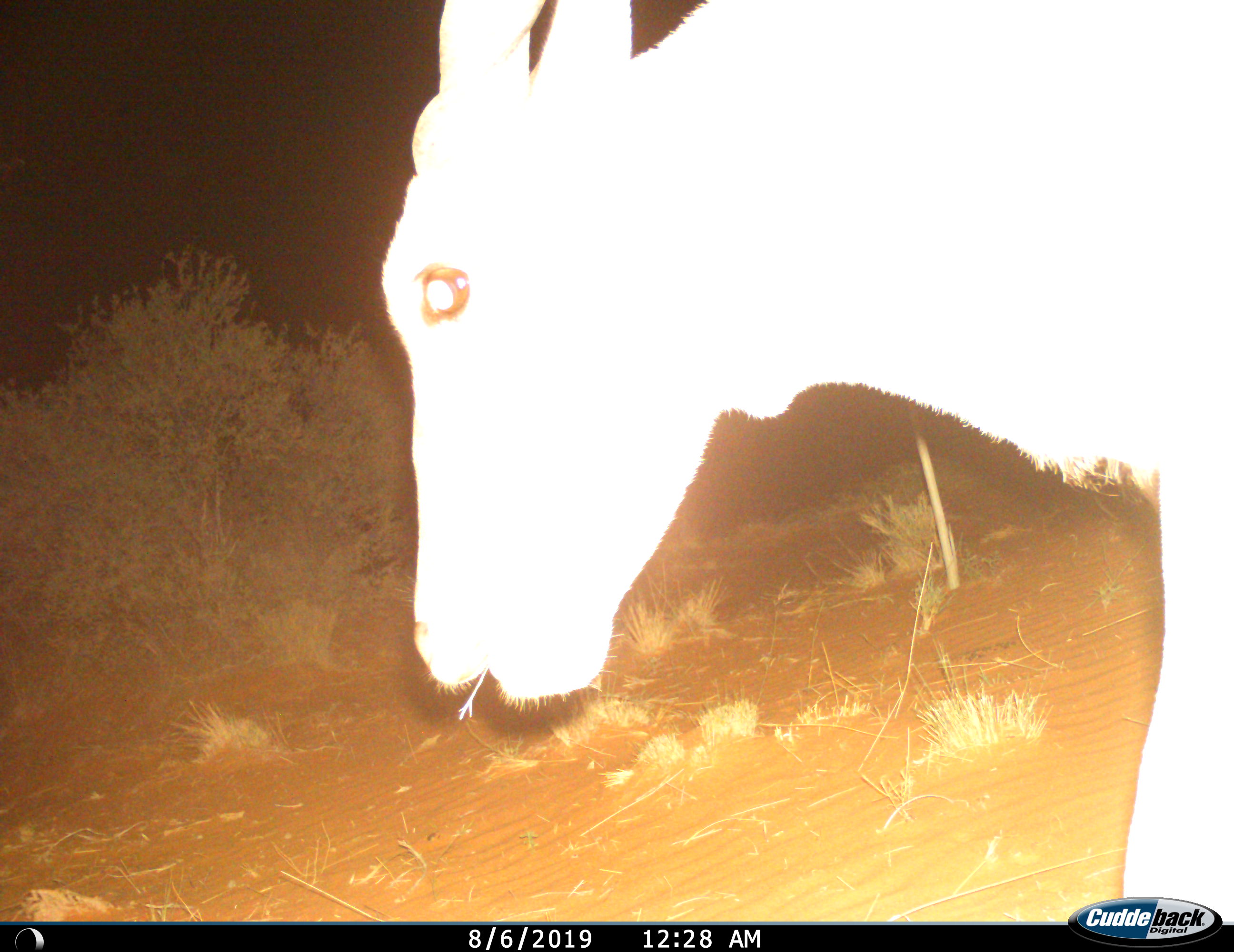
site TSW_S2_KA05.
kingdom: Animalia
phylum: Chordata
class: Mammalia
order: Artiodactyla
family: Bovidae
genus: Tragelaphus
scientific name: Tragelaphus oryx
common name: eland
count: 1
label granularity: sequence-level